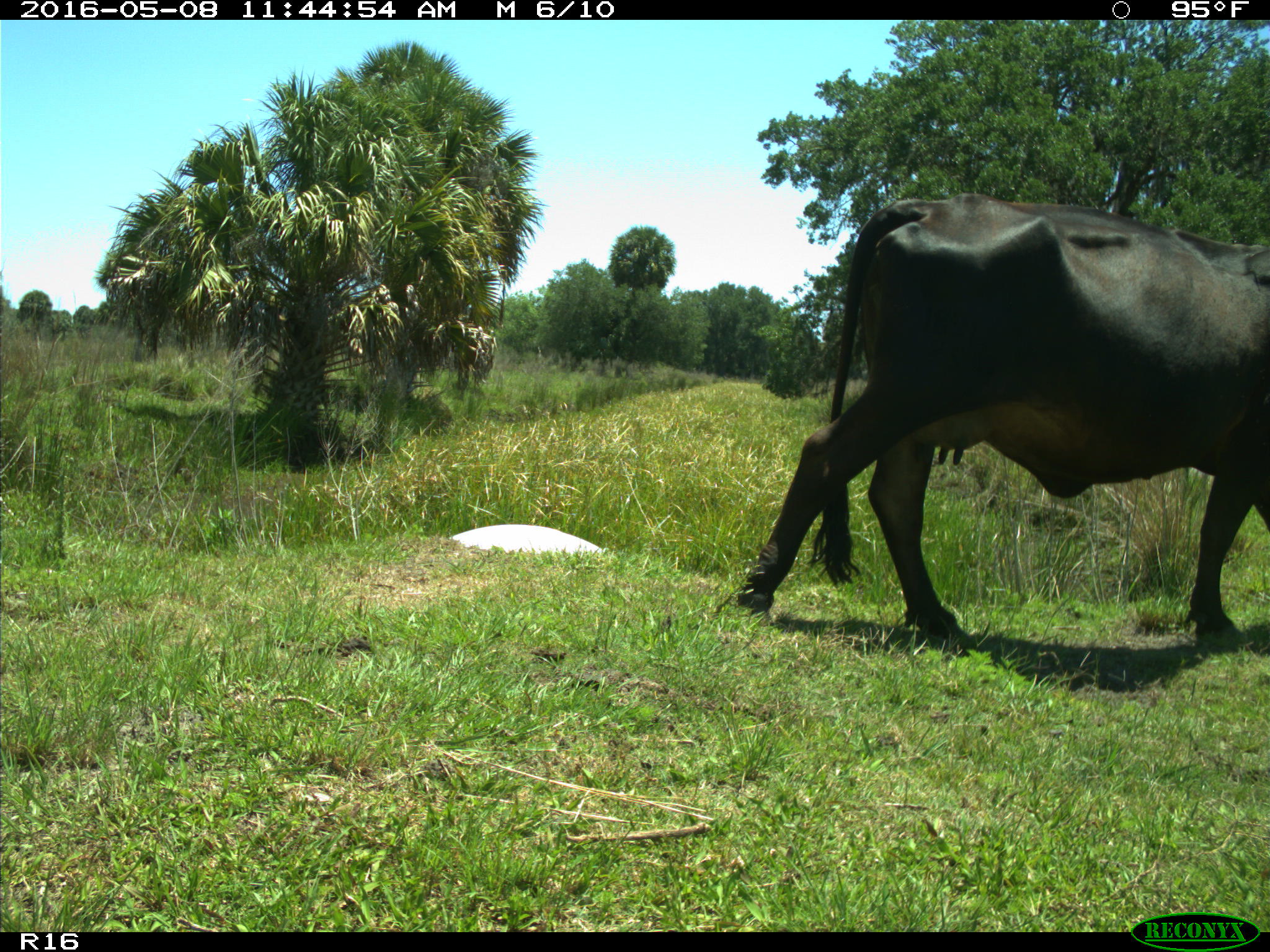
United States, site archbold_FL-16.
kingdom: Animalia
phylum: Chordata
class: Mammalia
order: Artiodactyla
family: Bovidae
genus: Bos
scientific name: Bos taurus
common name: domestic cow